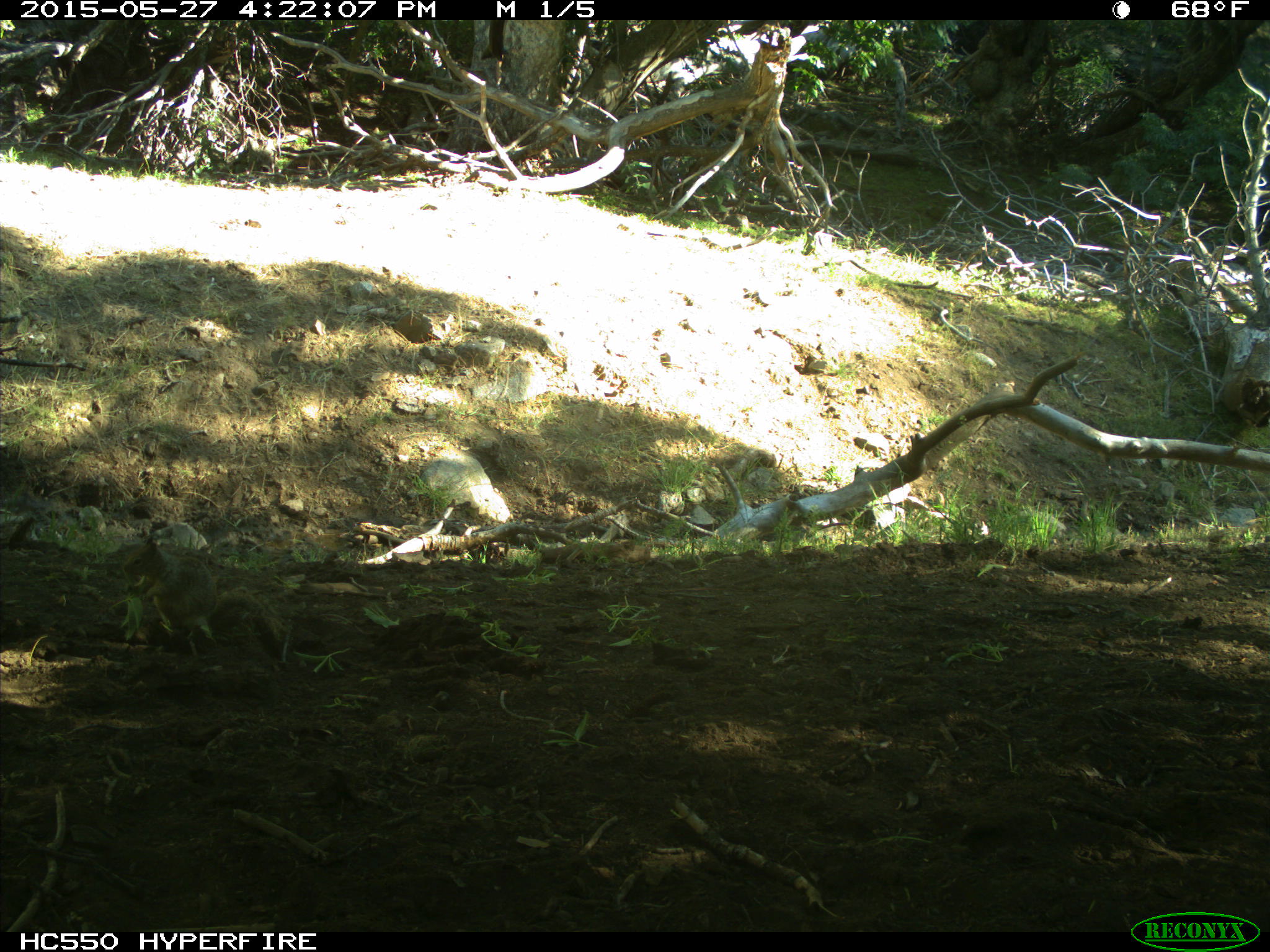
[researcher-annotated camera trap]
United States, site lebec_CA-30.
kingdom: Animalia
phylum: Chordata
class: Mammalia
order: Rodentia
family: Sciuridae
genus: Otospermophilus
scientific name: Otospermophilus beecheyi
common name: california ground squirrel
Otospermophilus beecheyi (california ground squirrel).